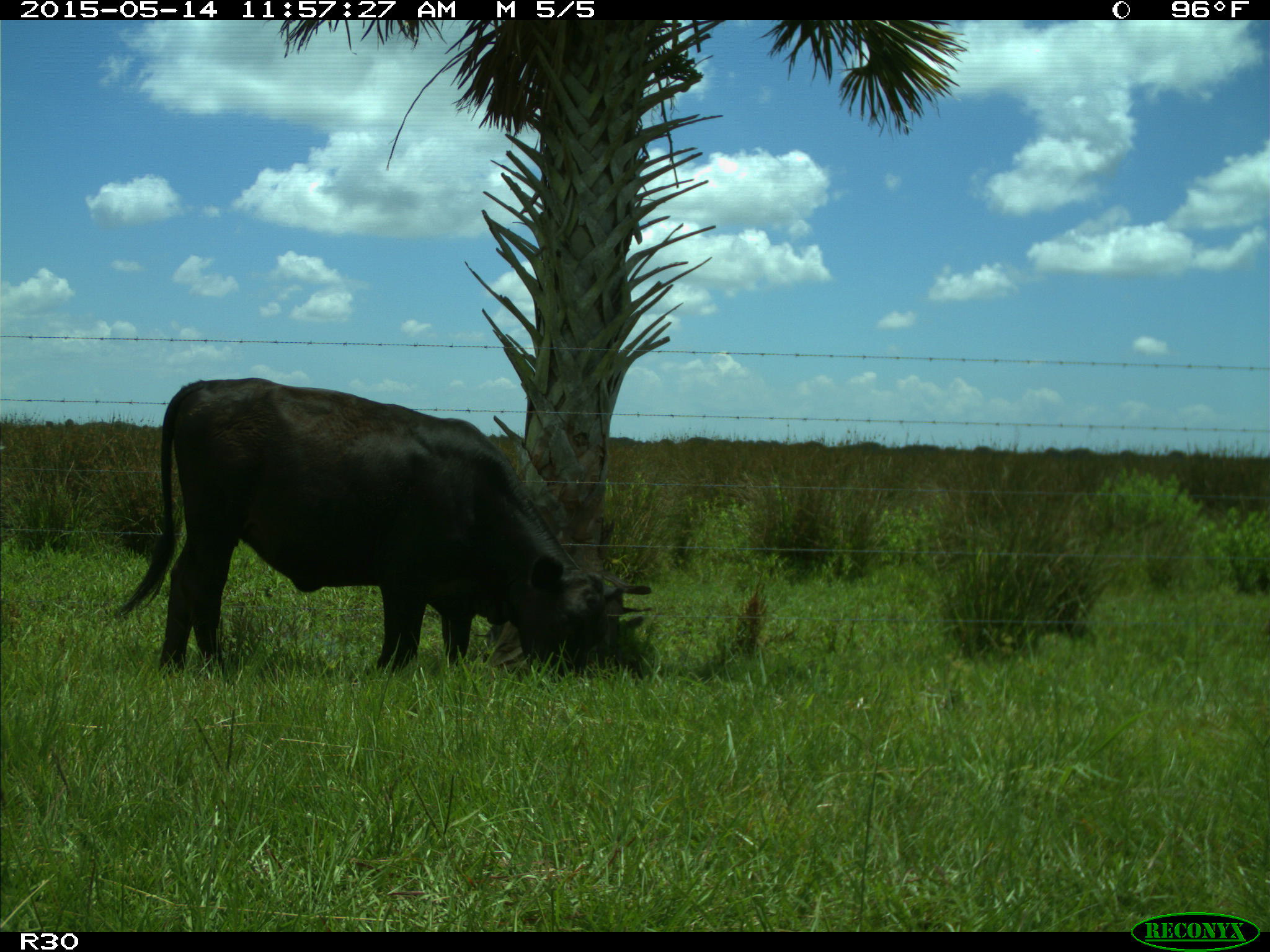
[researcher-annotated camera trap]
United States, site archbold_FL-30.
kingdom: Animalia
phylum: Chordata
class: Mammalia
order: Artiodactyla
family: Bovidae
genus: Bos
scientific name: Bos taurus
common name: domestic cow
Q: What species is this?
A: Bos taurus (domestic cow).